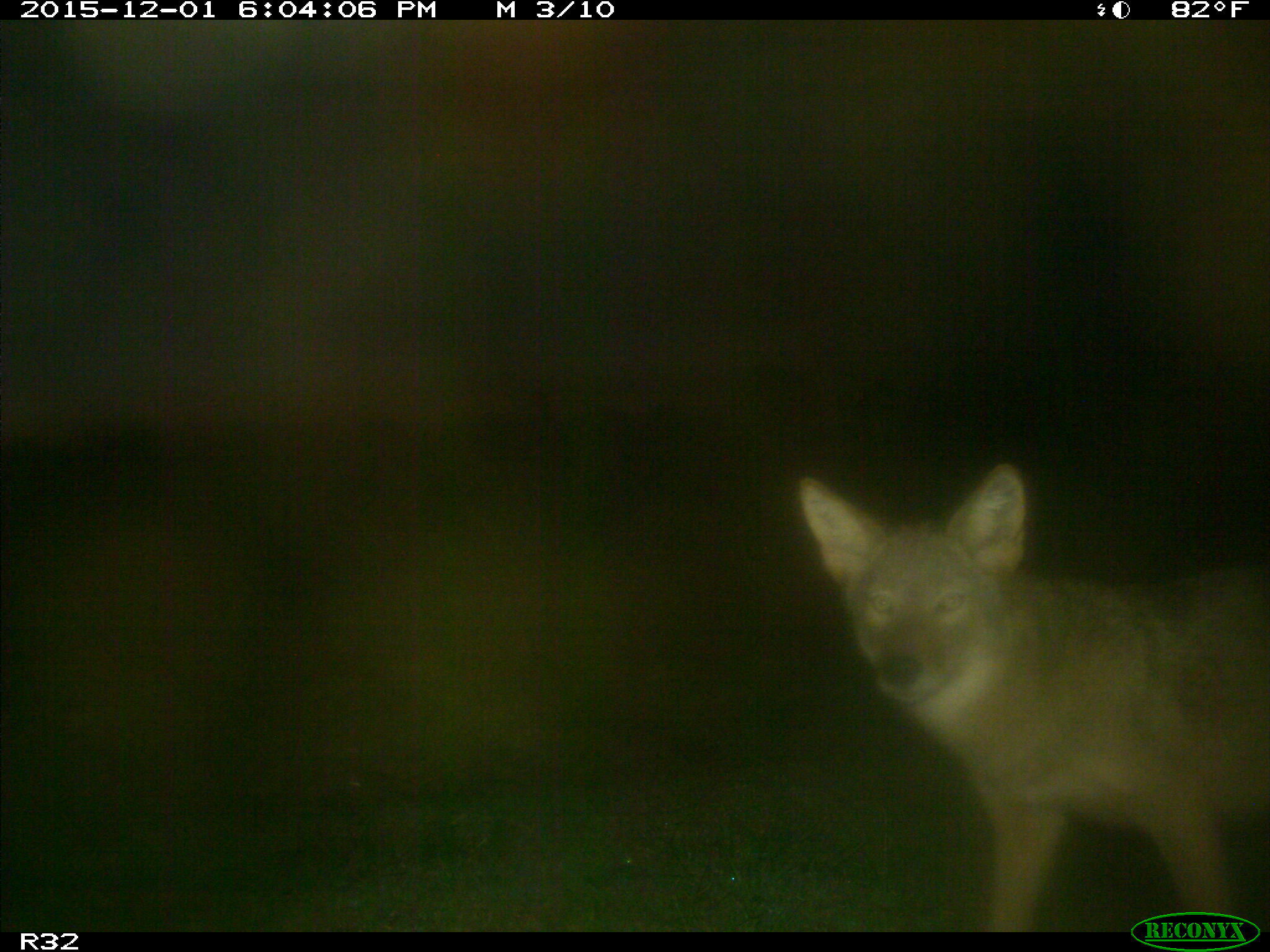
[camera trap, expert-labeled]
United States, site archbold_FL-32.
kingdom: Animalia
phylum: Chordata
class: Mammalia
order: Carnivora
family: Canidae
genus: Canis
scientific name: Canis latrans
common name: coyote